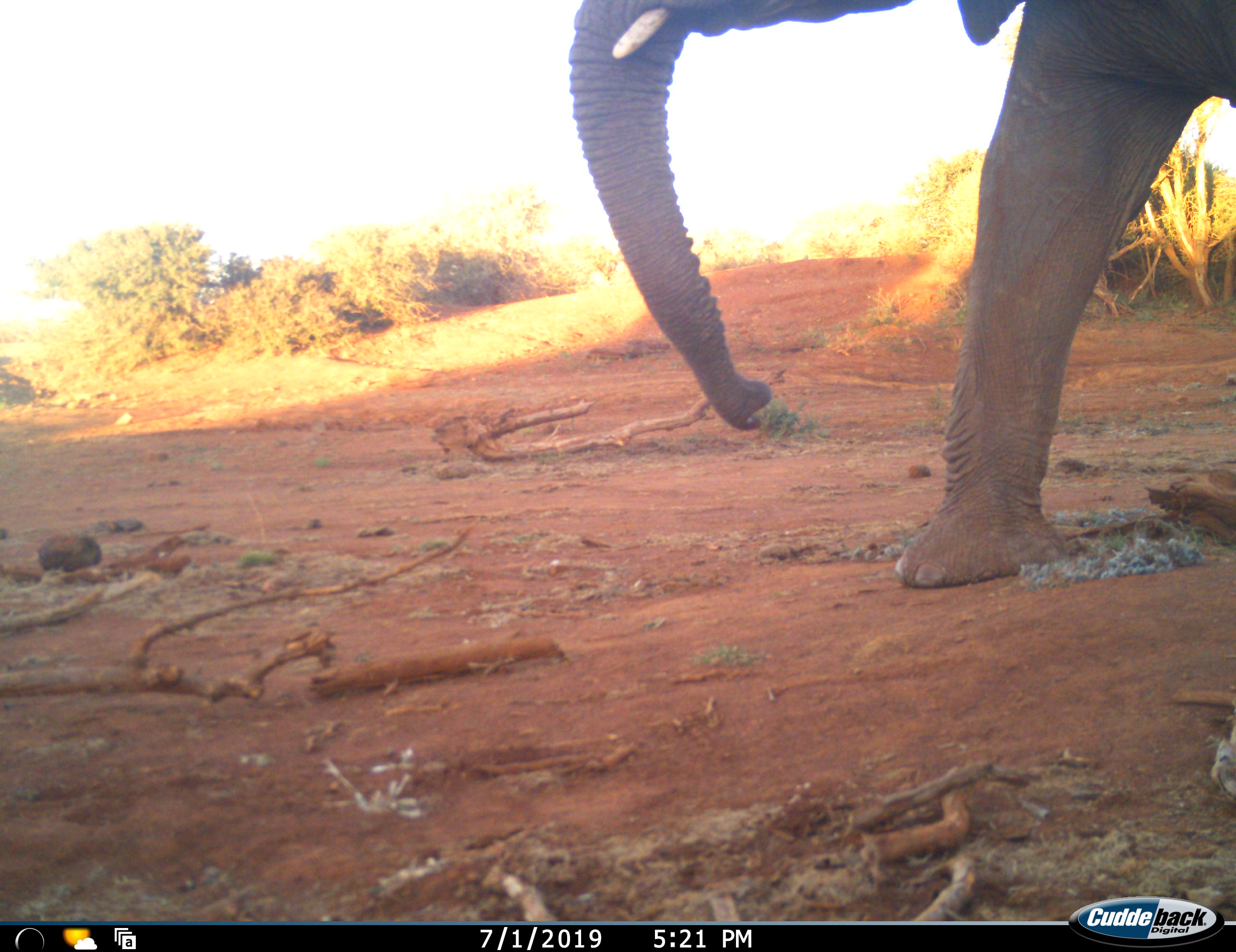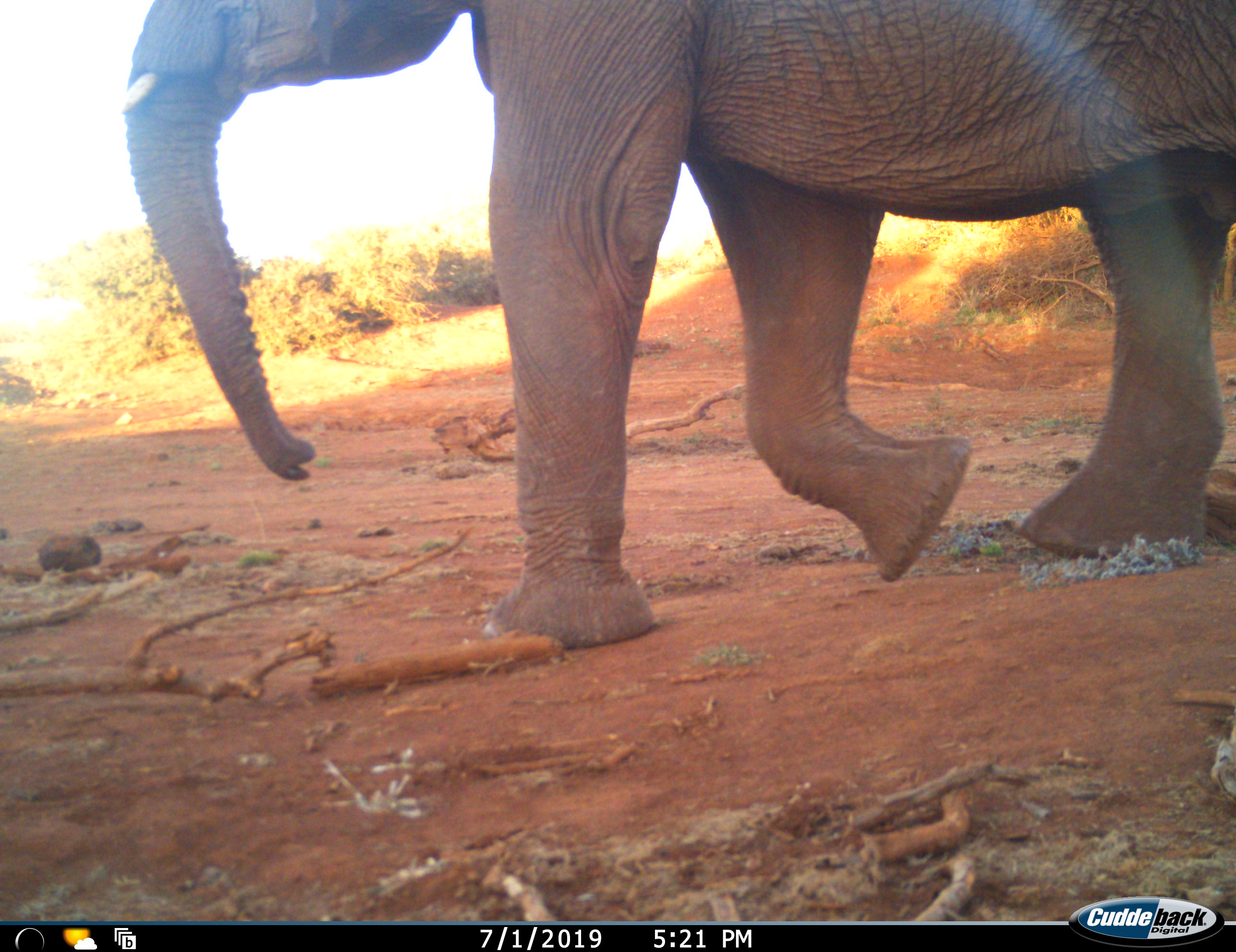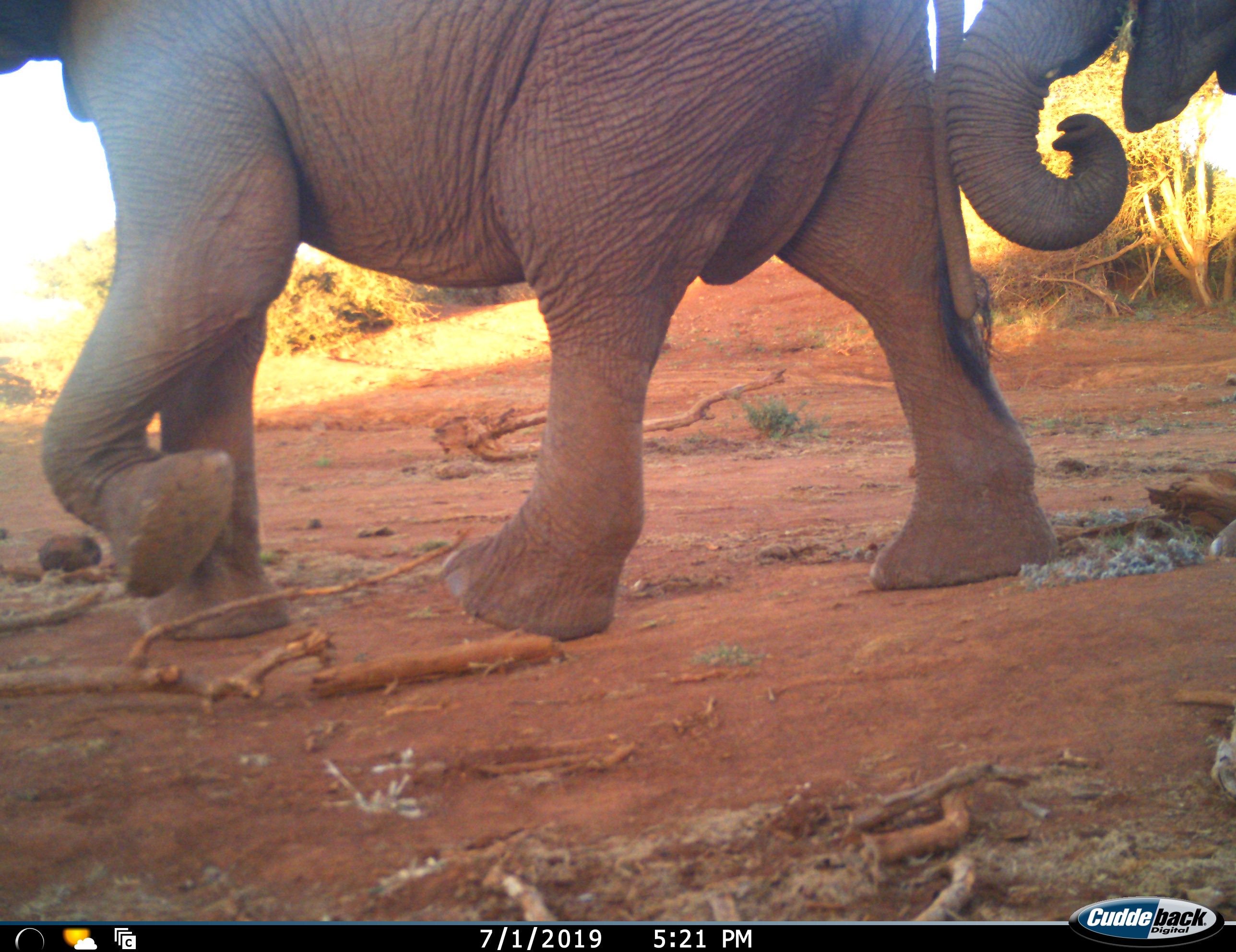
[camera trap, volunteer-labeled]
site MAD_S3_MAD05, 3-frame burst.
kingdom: Animalia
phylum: Chordata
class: Mammalia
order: Proboscidea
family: Elephantidae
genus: Loxodonta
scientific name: Loxodonta africana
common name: african bush elephant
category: elephant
Elephant (african bush elephant) (Loxodonta africana), count 2. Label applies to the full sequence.